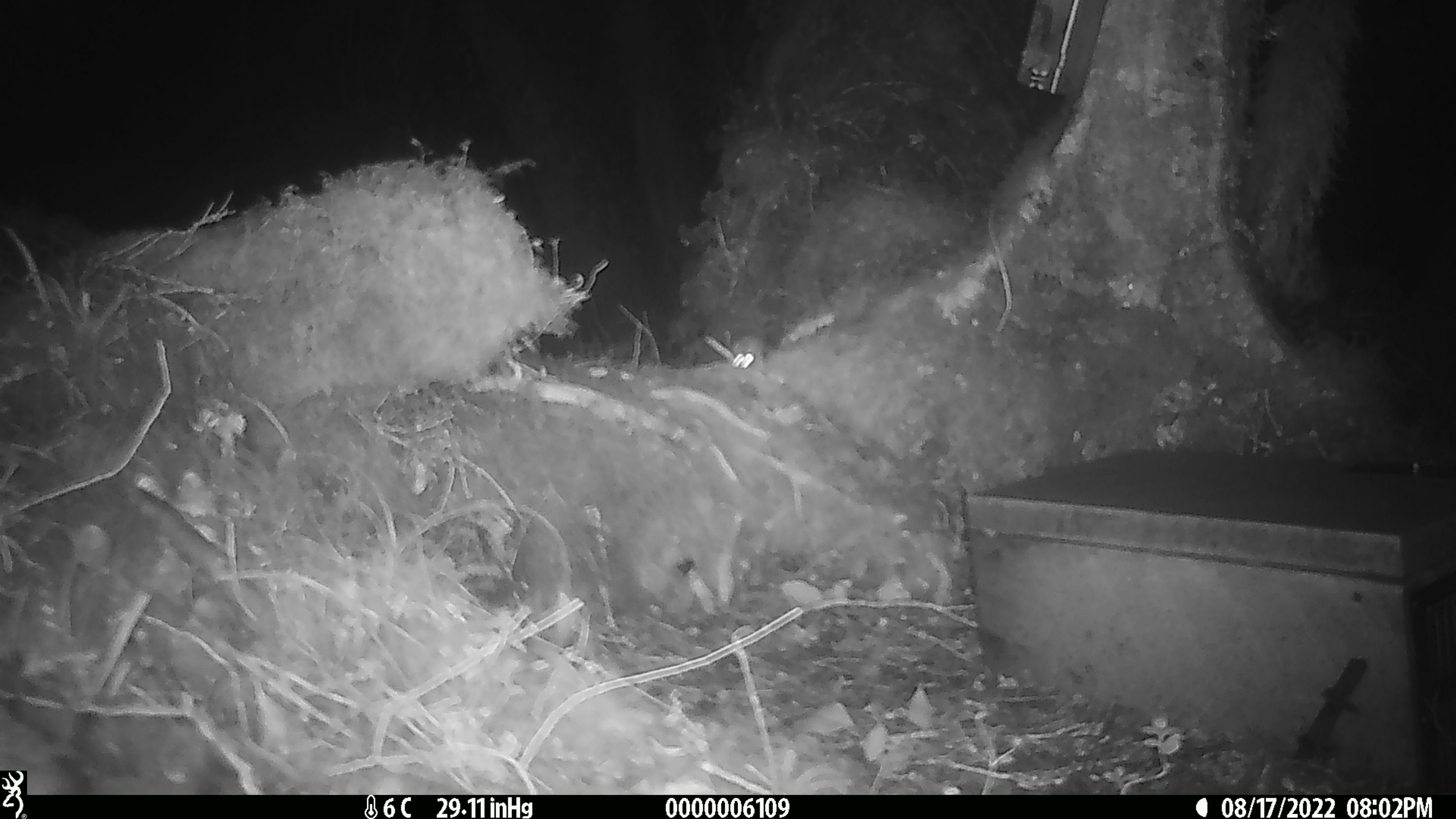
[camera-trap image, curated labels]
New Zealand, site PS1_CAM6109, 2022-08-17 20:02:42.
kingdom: Animalia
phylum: Chordata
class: Mammalia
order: Rodentia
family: Muridae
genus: Mus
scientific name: Mus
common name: mouse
Mouse (Mus).